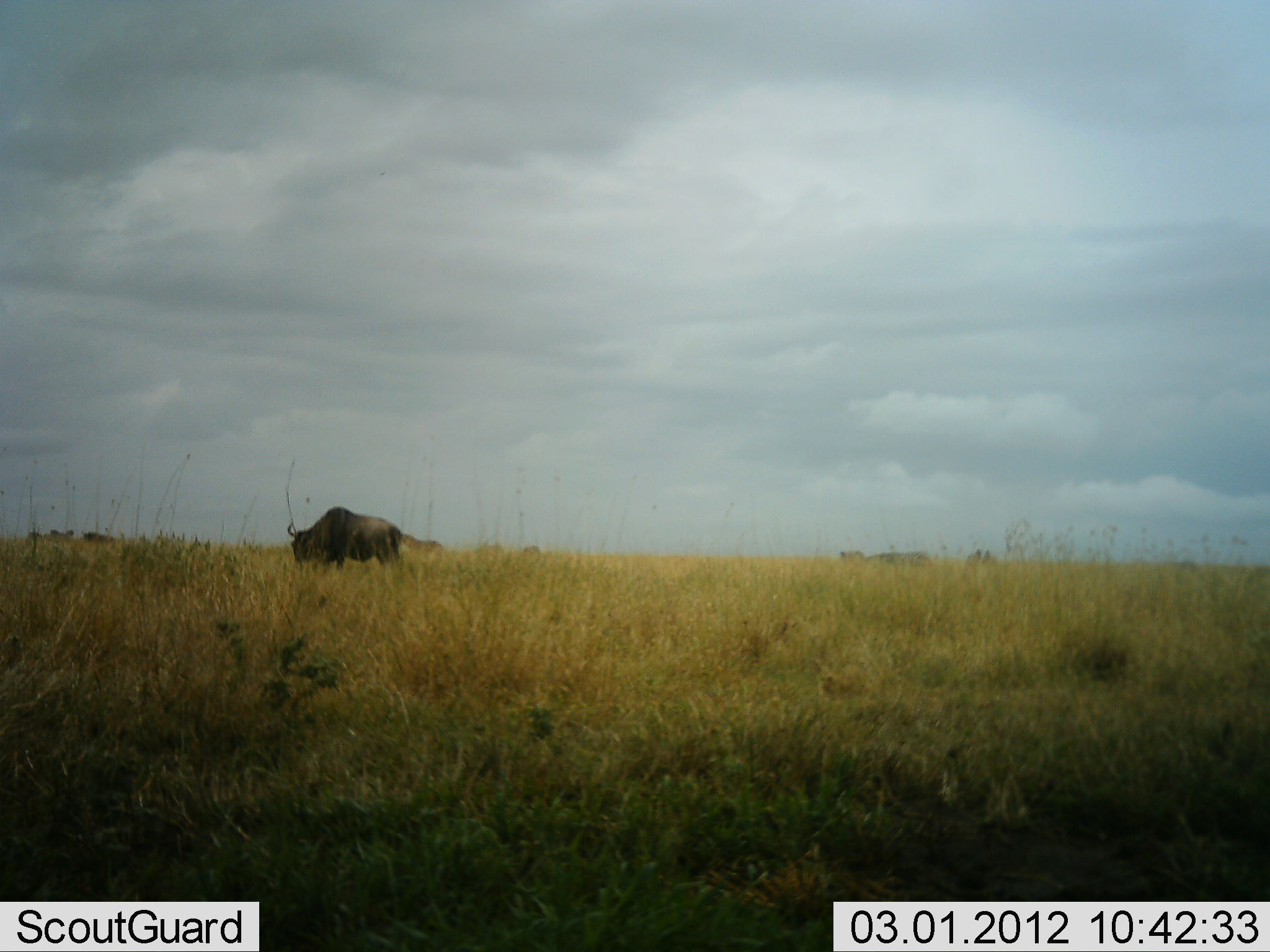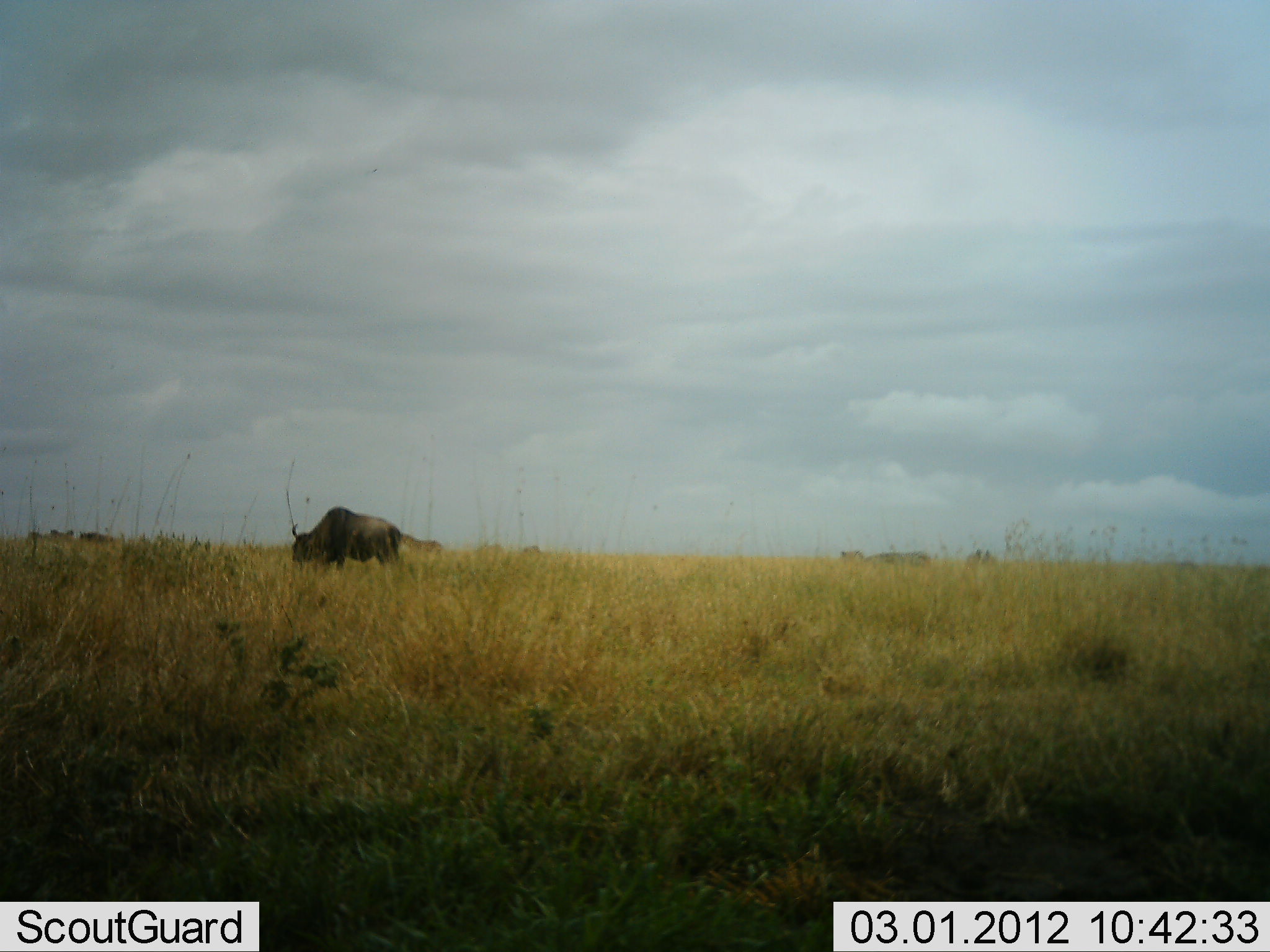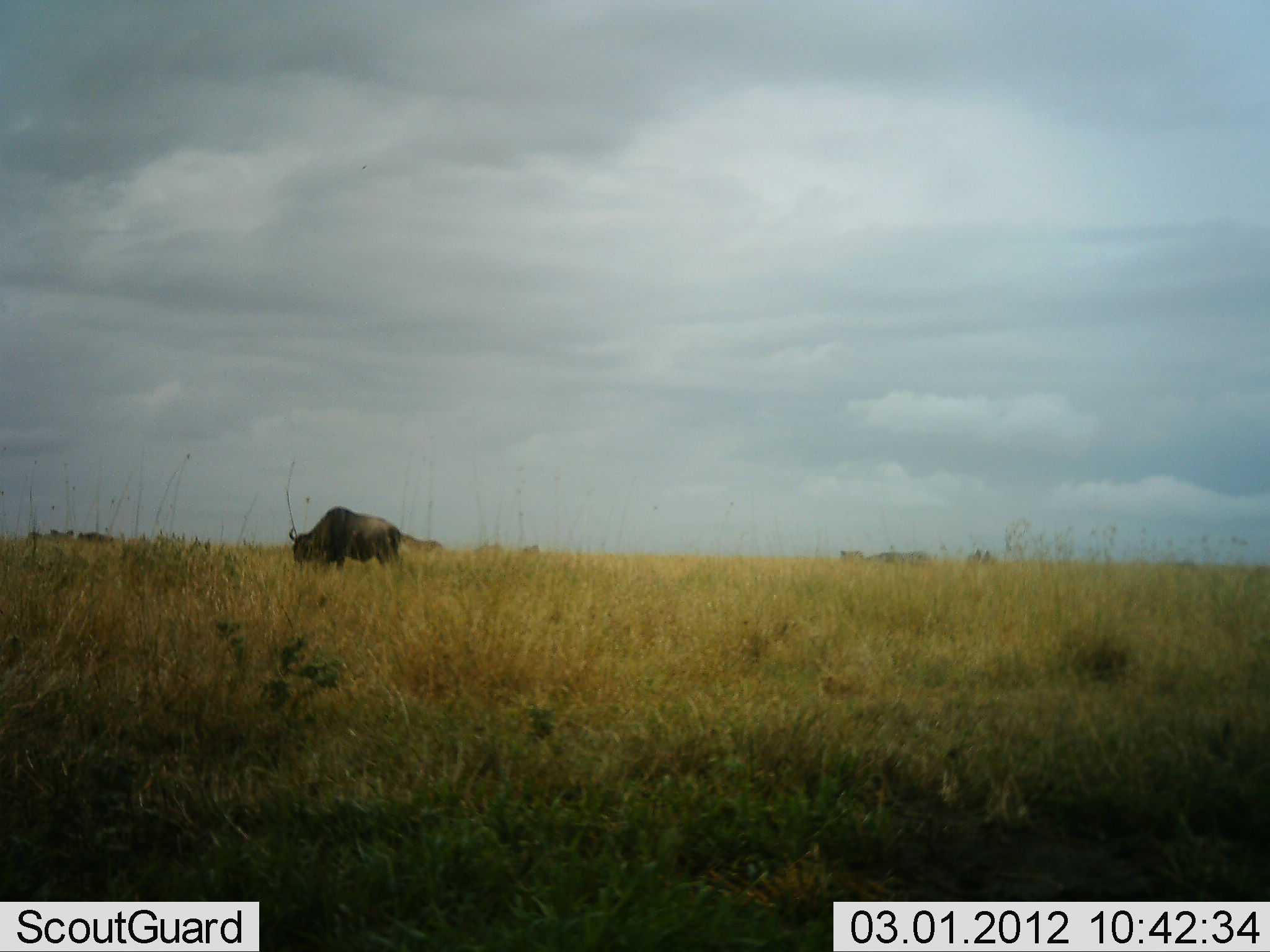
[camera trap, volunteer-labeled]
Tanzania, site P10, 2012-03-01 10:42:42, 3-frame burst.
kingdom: Animalia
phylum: Chordata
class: Mammalia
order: Artiodactyla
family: Bovidae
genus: Connochaetes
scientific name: Connochaetes taurinus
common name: blue wildebeest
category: wildebeest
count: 2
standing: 25%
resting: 0%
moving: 12%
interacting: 0%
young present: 0%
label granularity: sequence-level